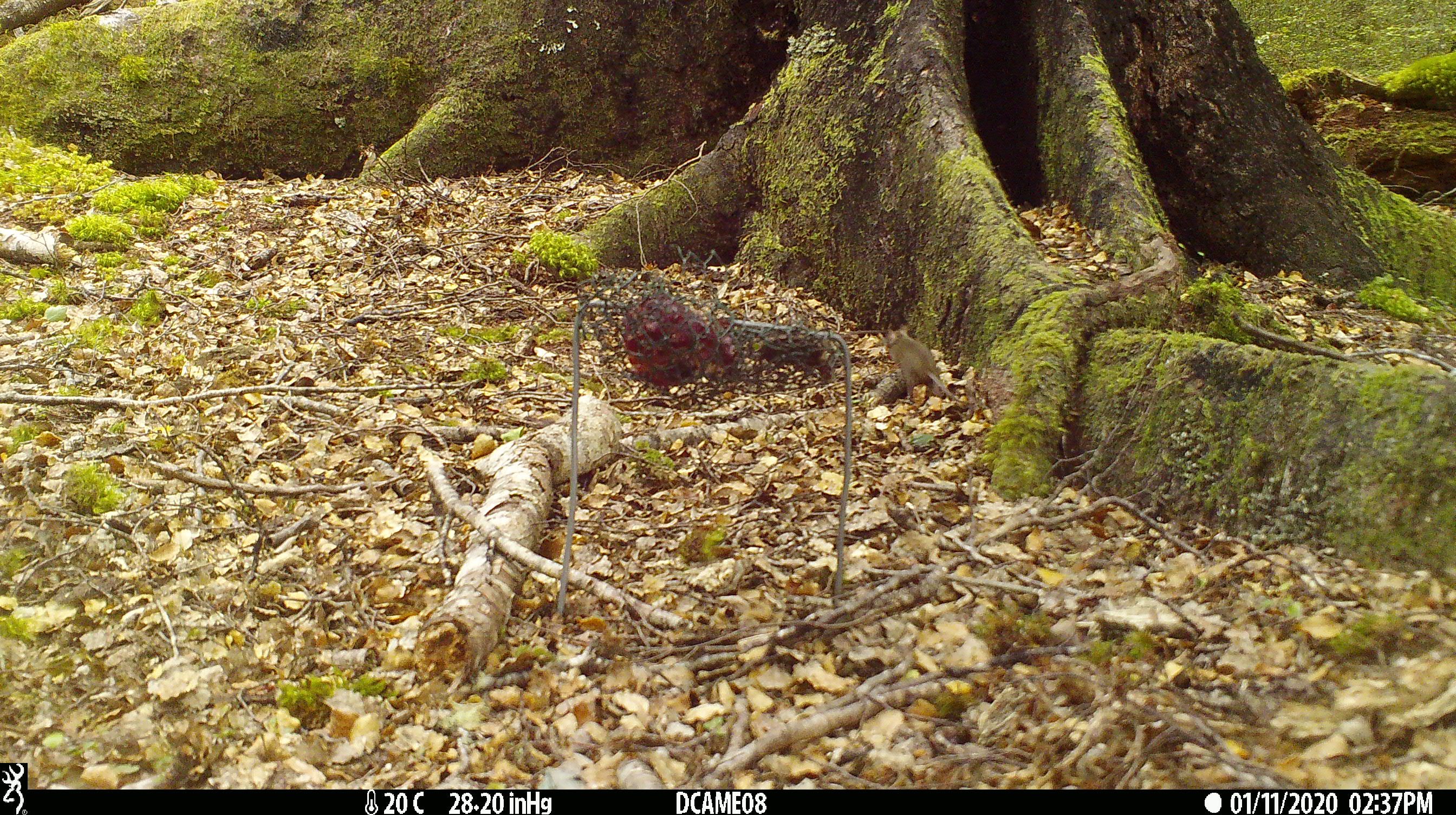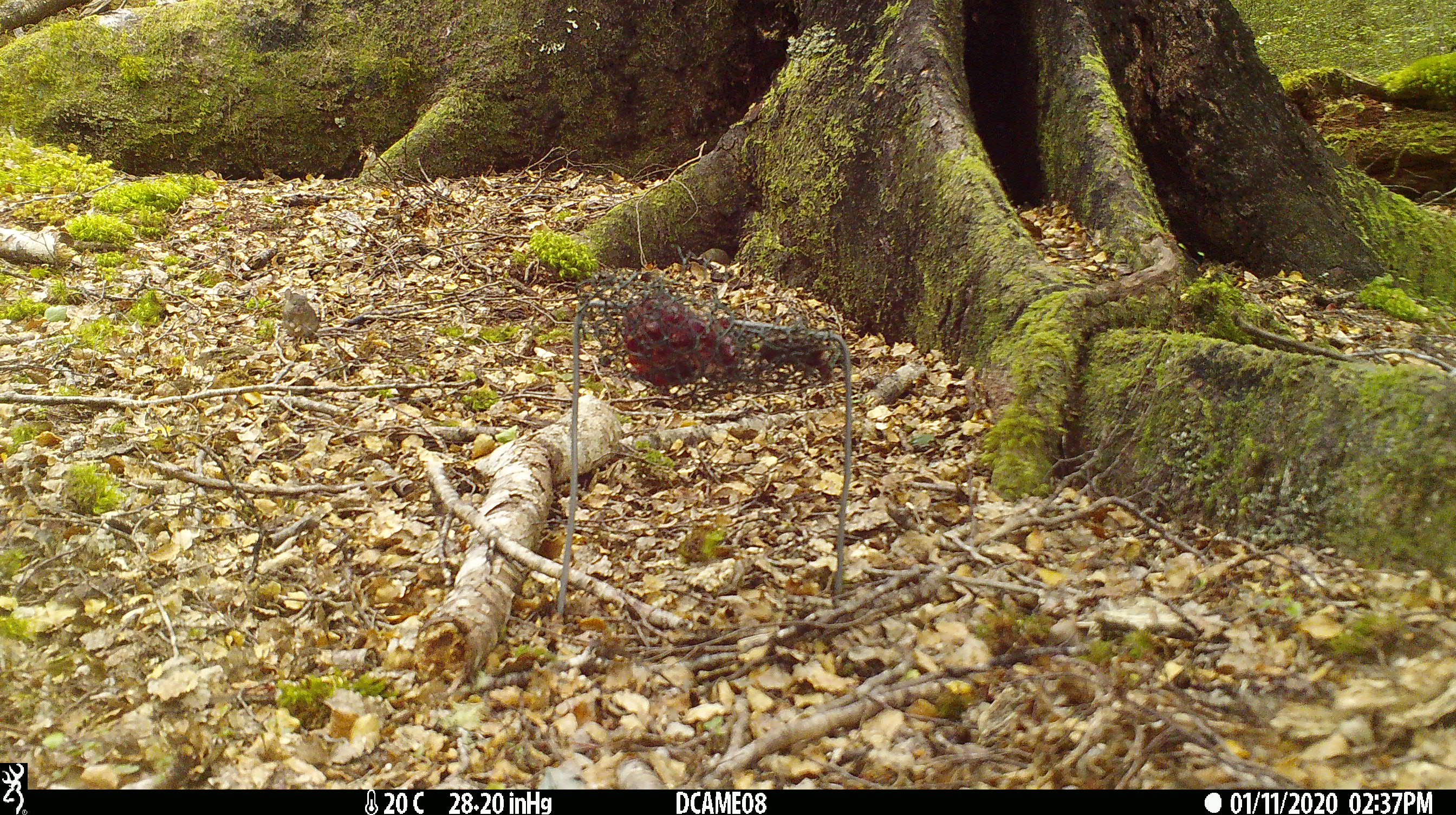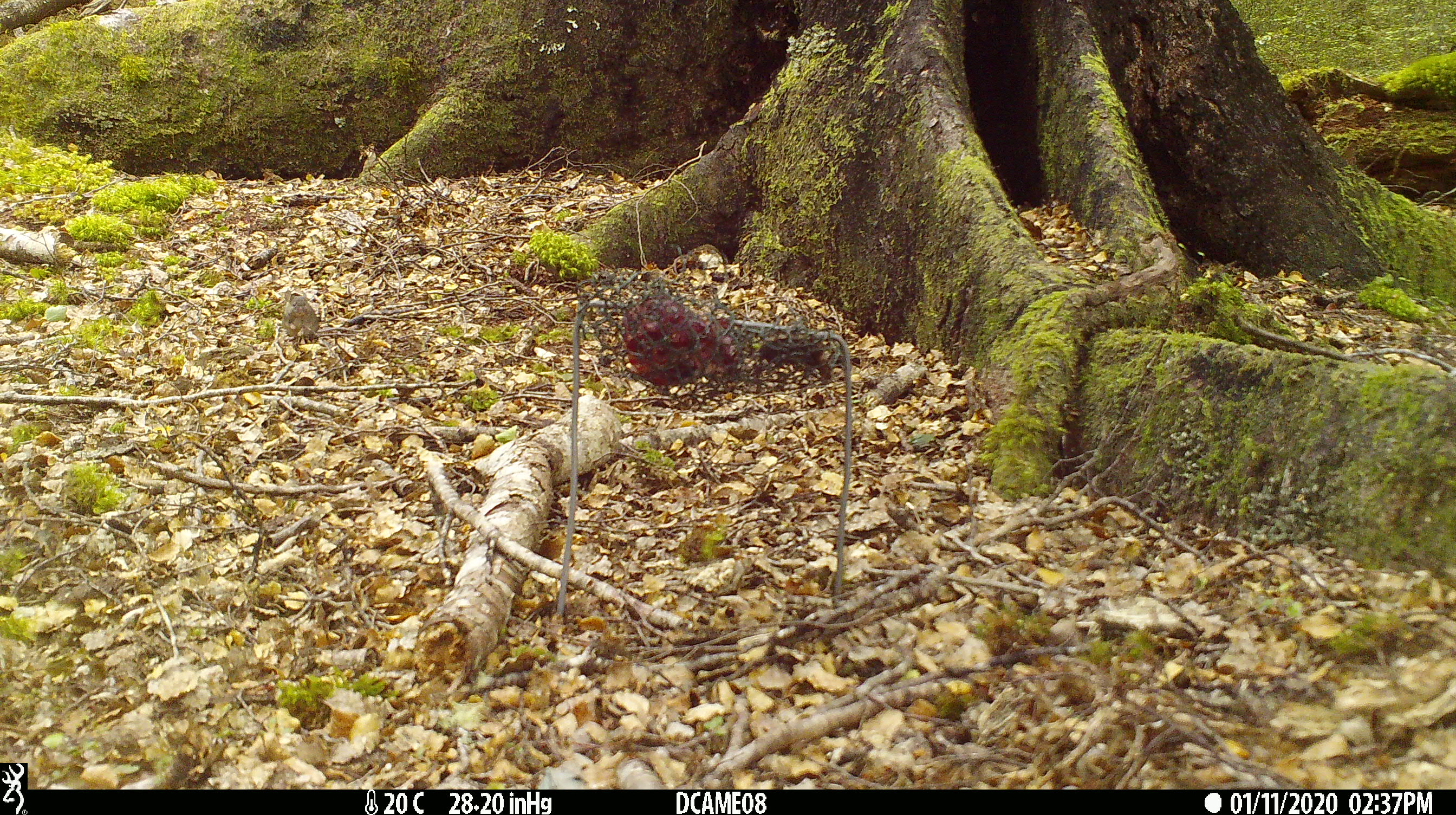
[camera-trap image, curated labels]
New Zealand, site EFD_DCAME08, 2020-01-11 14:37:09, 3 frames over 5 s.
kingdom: Animalia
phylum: Chordata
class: Mammalia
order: Rodentia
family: Muridae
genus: Mus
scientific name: Mus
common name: mouse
Mouse (Mus).